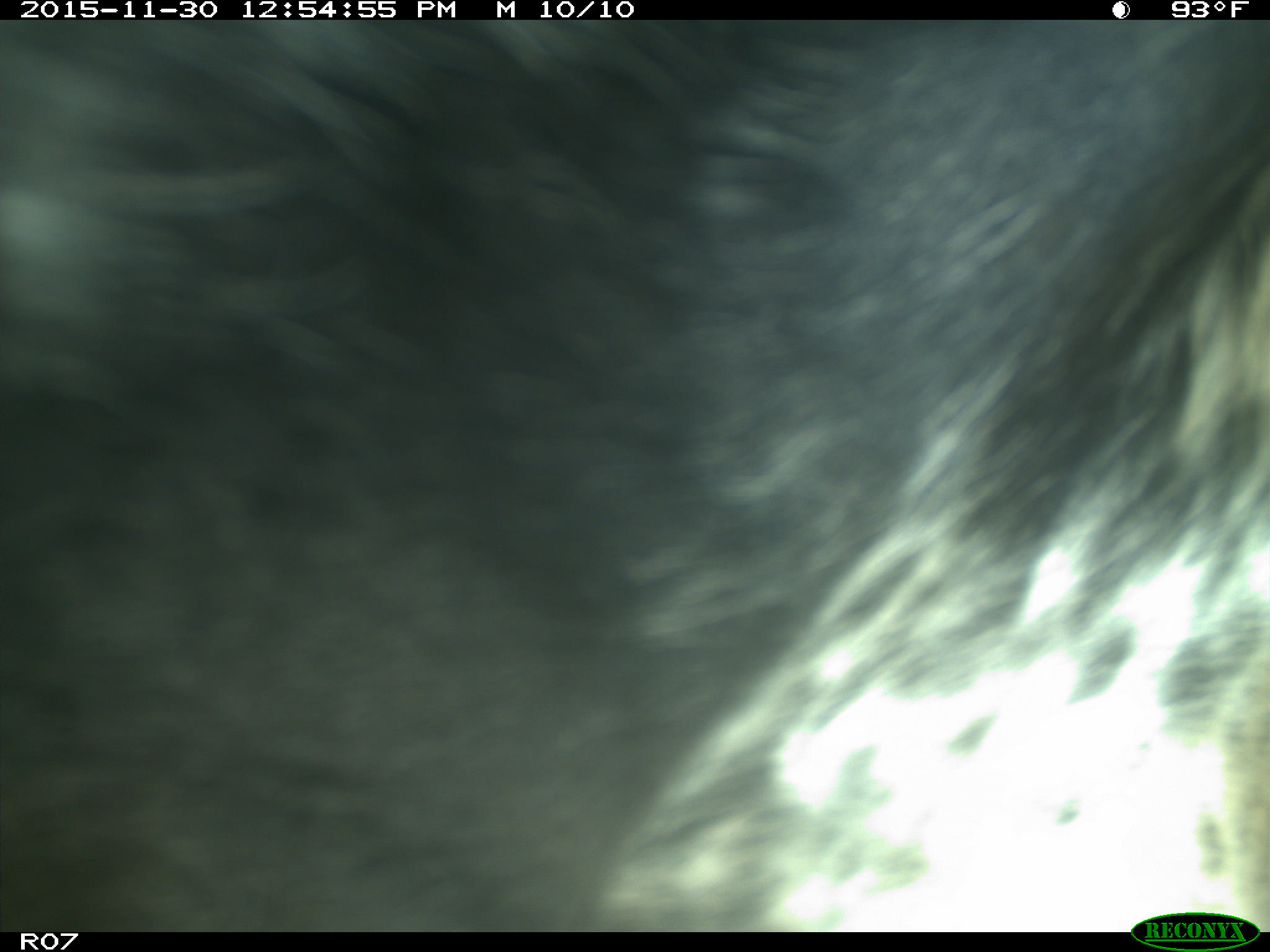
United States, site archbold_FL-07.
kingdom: Animalia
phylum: Chordata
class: Mammalia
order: Artiodactyla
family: Bovidae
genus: Bos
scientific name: Bos taurus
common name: domestic cow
Bos taurus (domestic cow).